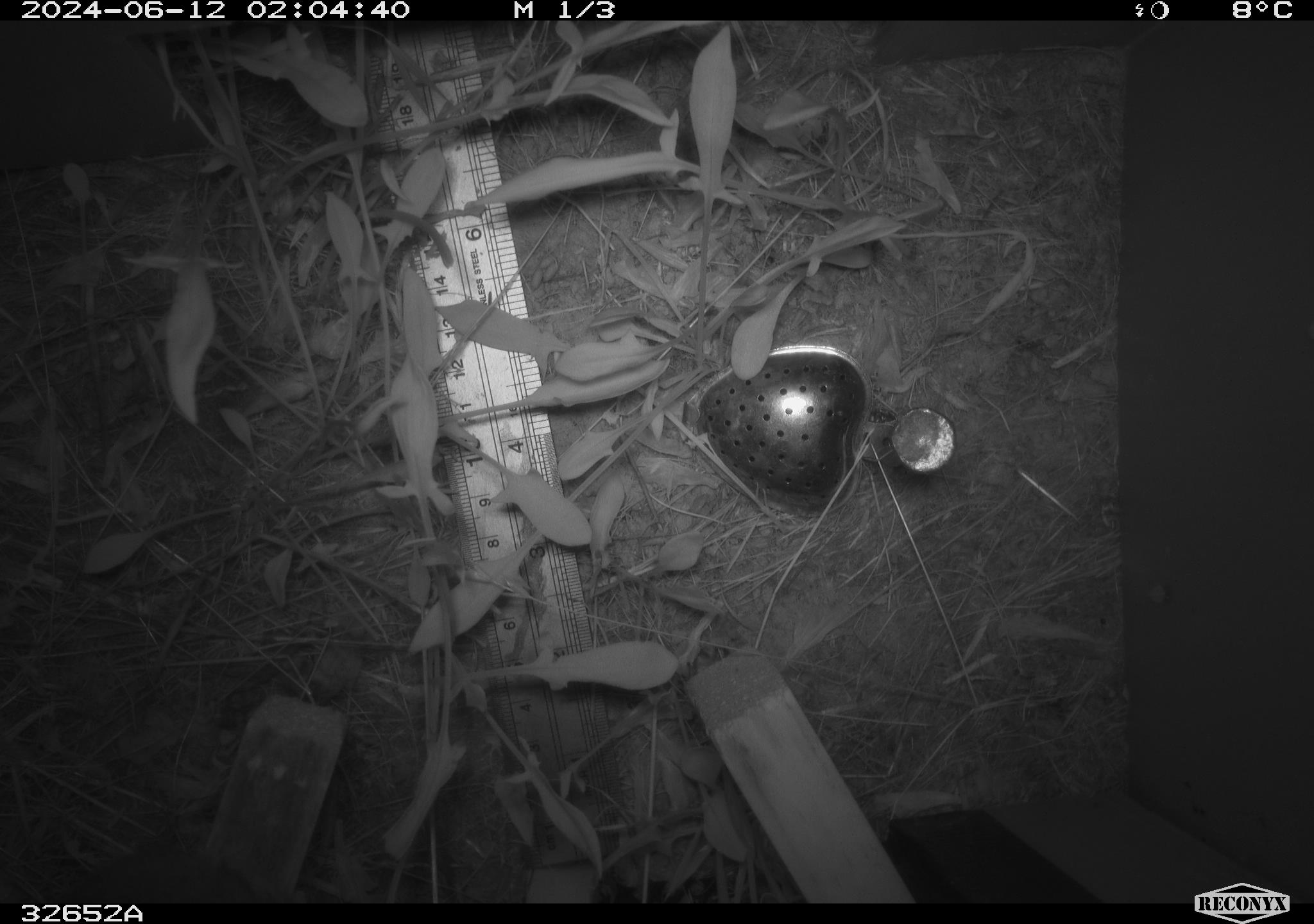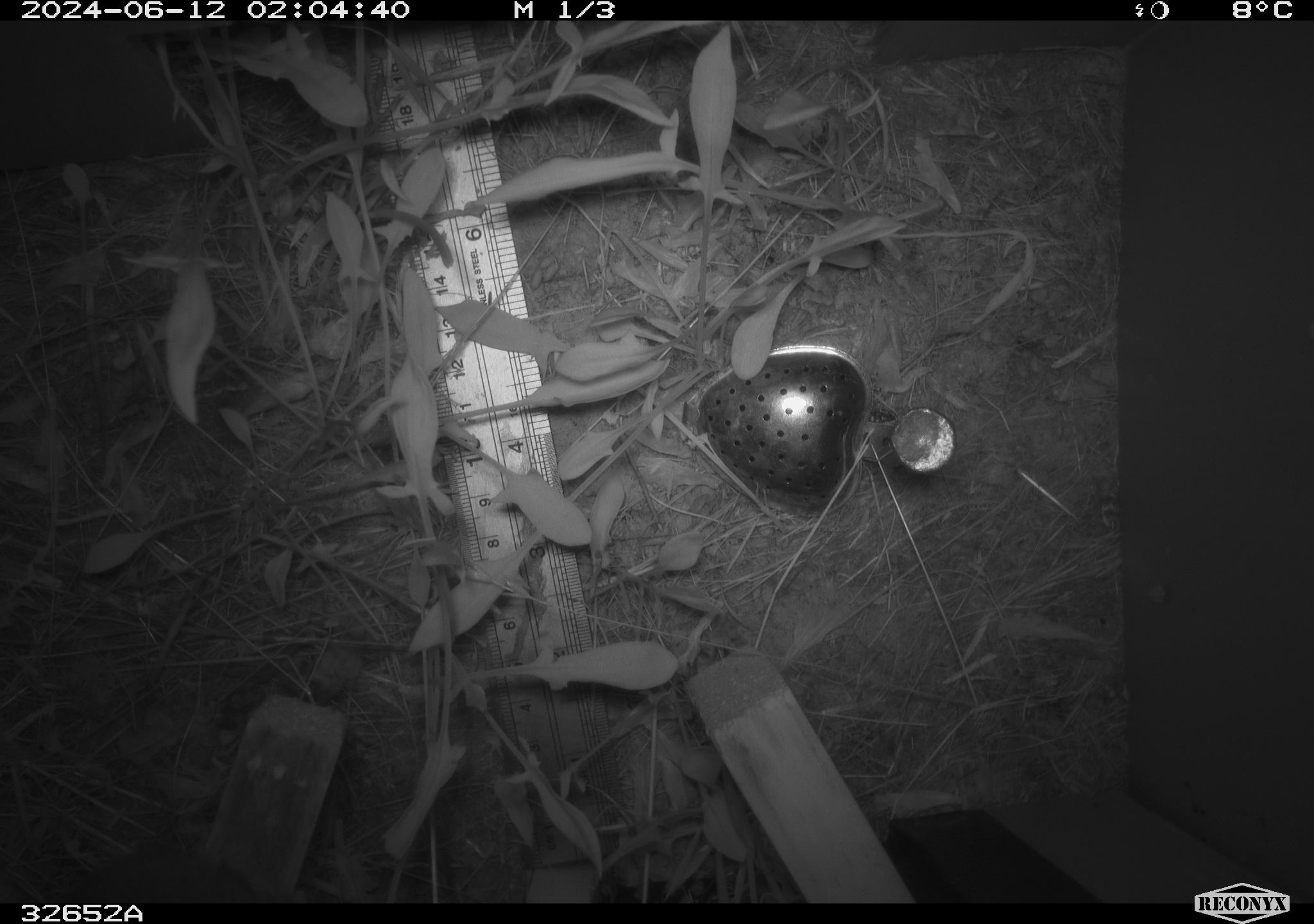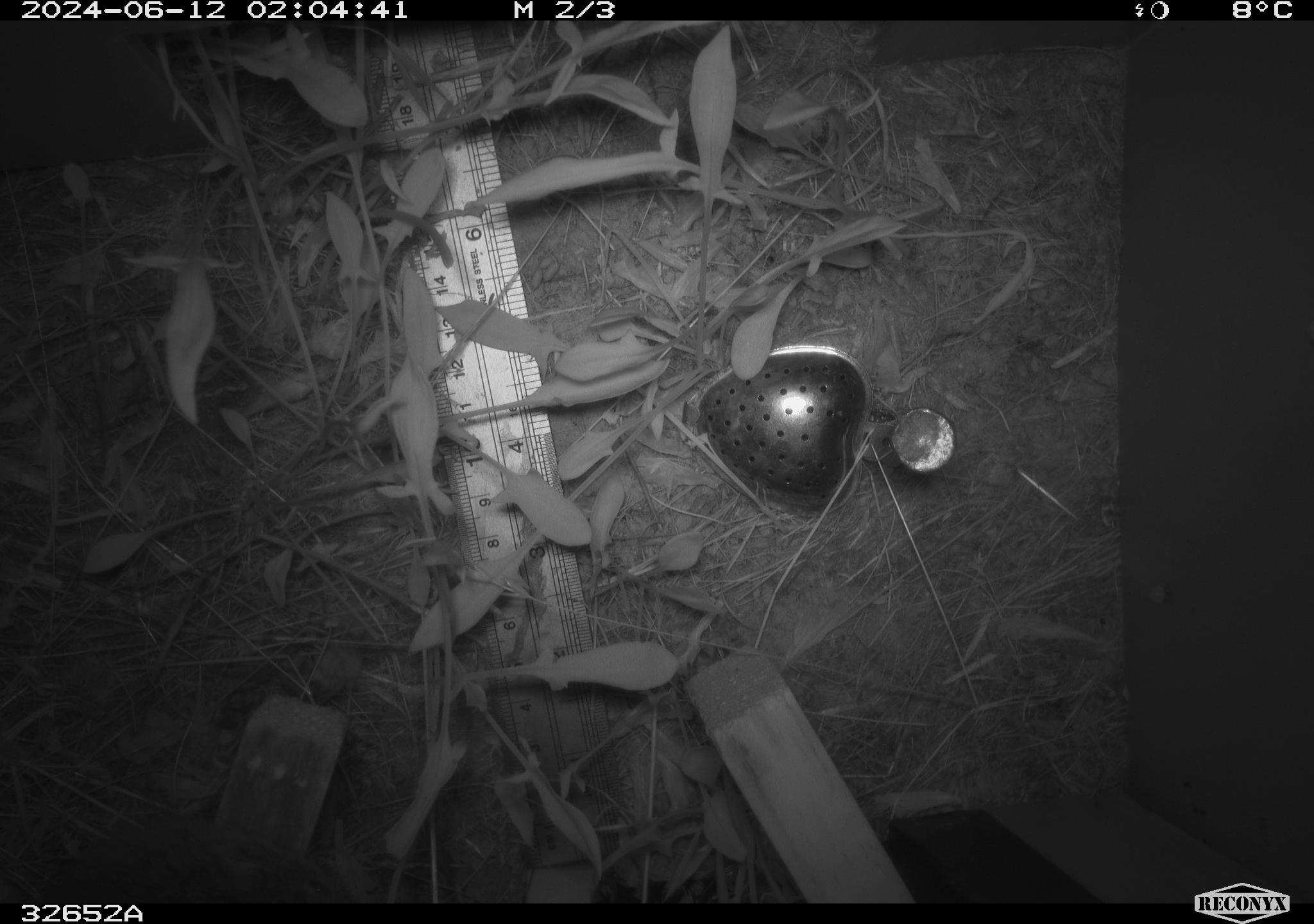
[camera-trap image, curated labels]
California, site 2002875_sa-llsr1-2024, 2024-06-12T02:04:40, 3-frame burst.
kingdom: Animalia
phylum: Chordata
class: Mammalia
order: Rodentia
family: Cricetidae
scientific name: Arvicolinae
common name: voles, lemmings, and muskrats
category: arvicolinae subfamily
Arvicolinae subfamily (voles, lemmings, and muskrats) (Arvicolinae).